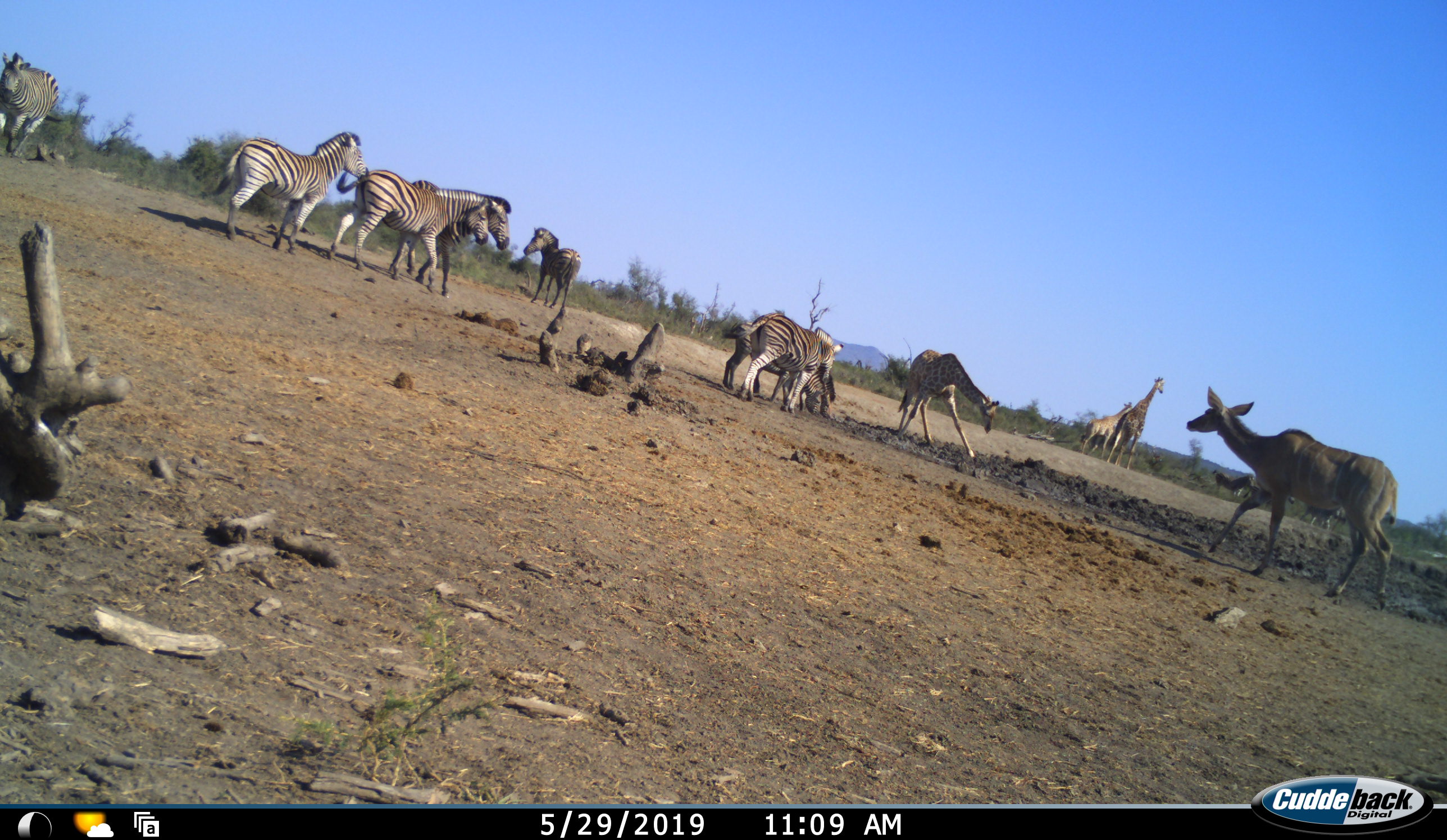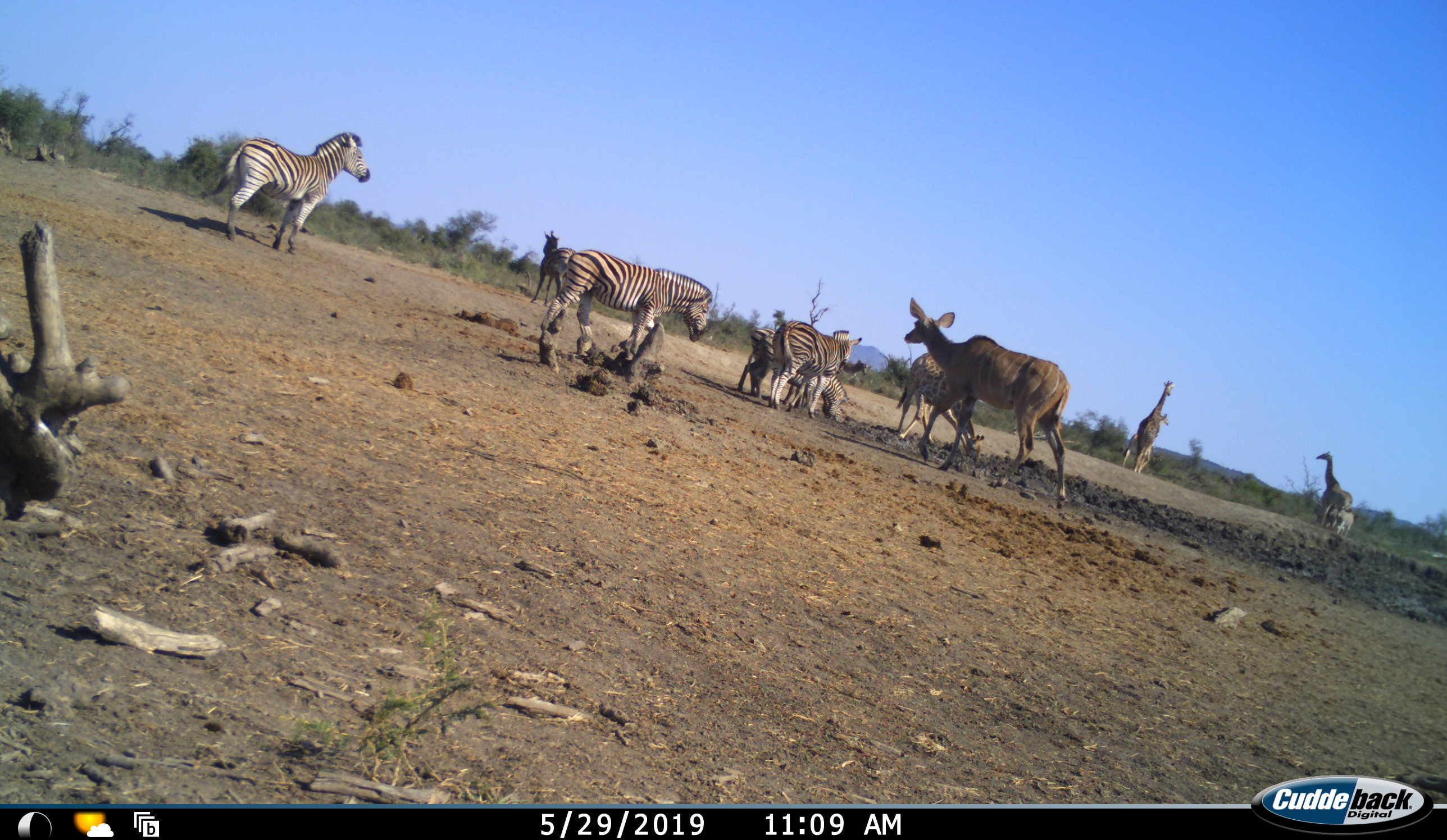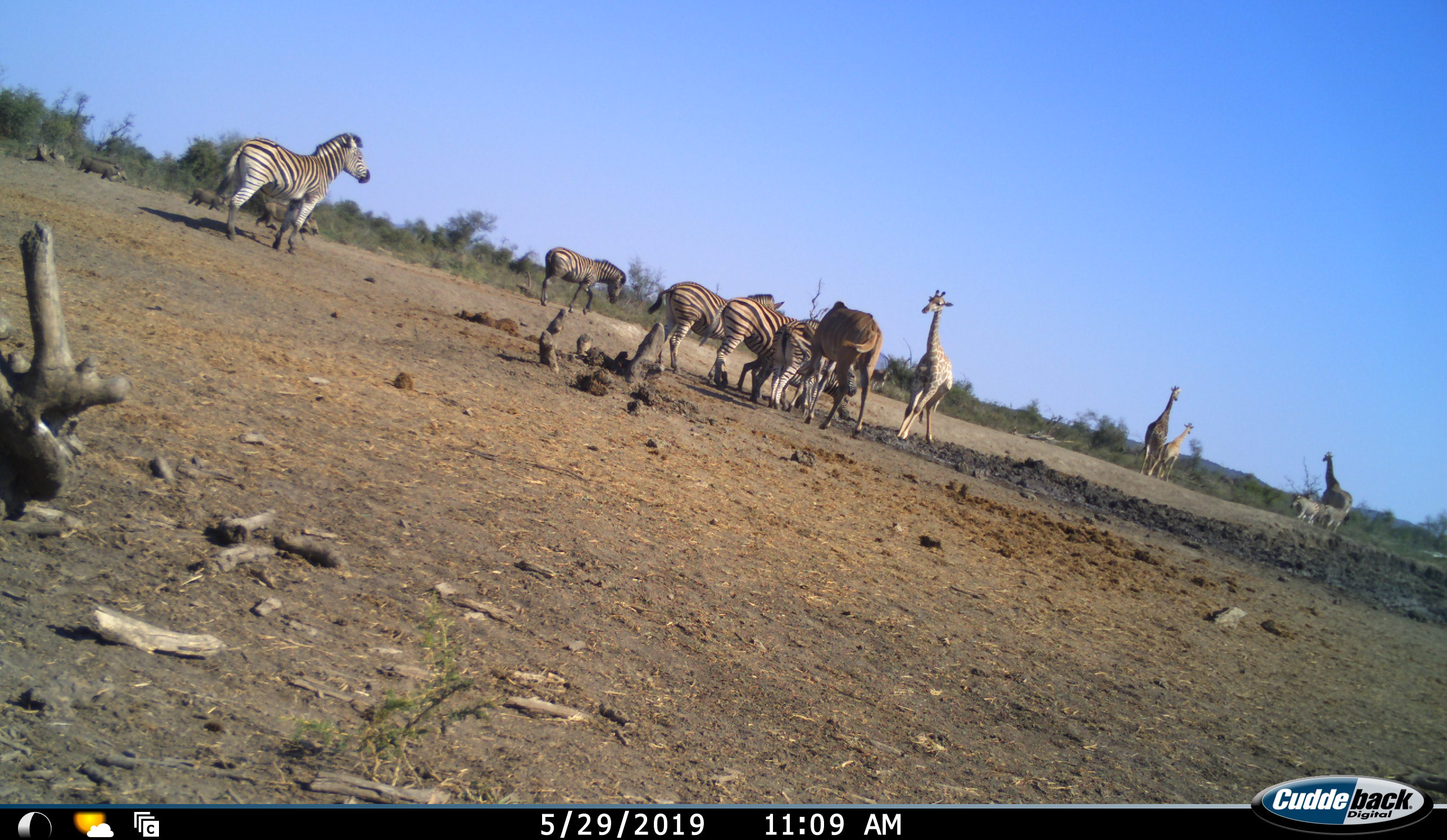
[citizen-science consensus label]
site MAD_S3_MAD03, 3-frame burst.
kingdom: Animalia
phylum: Chordata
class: Mammalia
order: Artiodactyla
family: Giraffidae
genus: Giraffa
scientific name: Giraffa camelopardalis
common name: giraffe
Giraffe (Giraffa camelopardalis), count 4. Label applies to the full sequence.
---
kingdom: Animalia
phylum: Chordata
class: Mammalia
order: Artiodactyla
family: Bovidae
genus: Tragelaphus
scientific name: Tragelaphus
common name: kudu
Kudu (Tragelaphus), count 1. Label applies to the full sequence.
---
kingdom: Animalia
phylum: Chordata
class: Mammalia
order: Perissodactyla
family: Equidae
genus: Equus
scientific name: Equus quagga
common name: plains zebra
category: zebraplains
Zebraplains (plains zebra) (Equus quagga), count 8. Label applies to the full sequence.